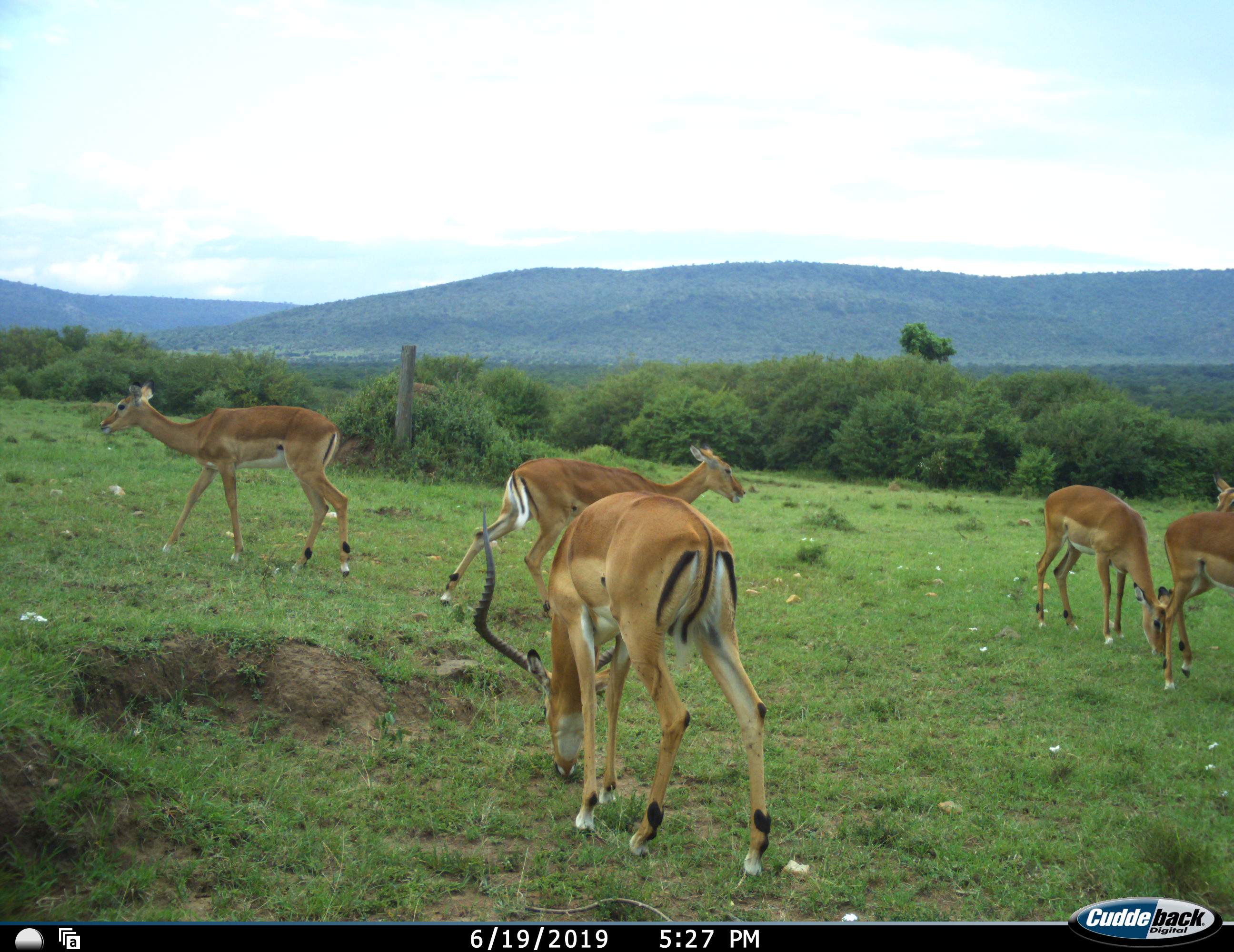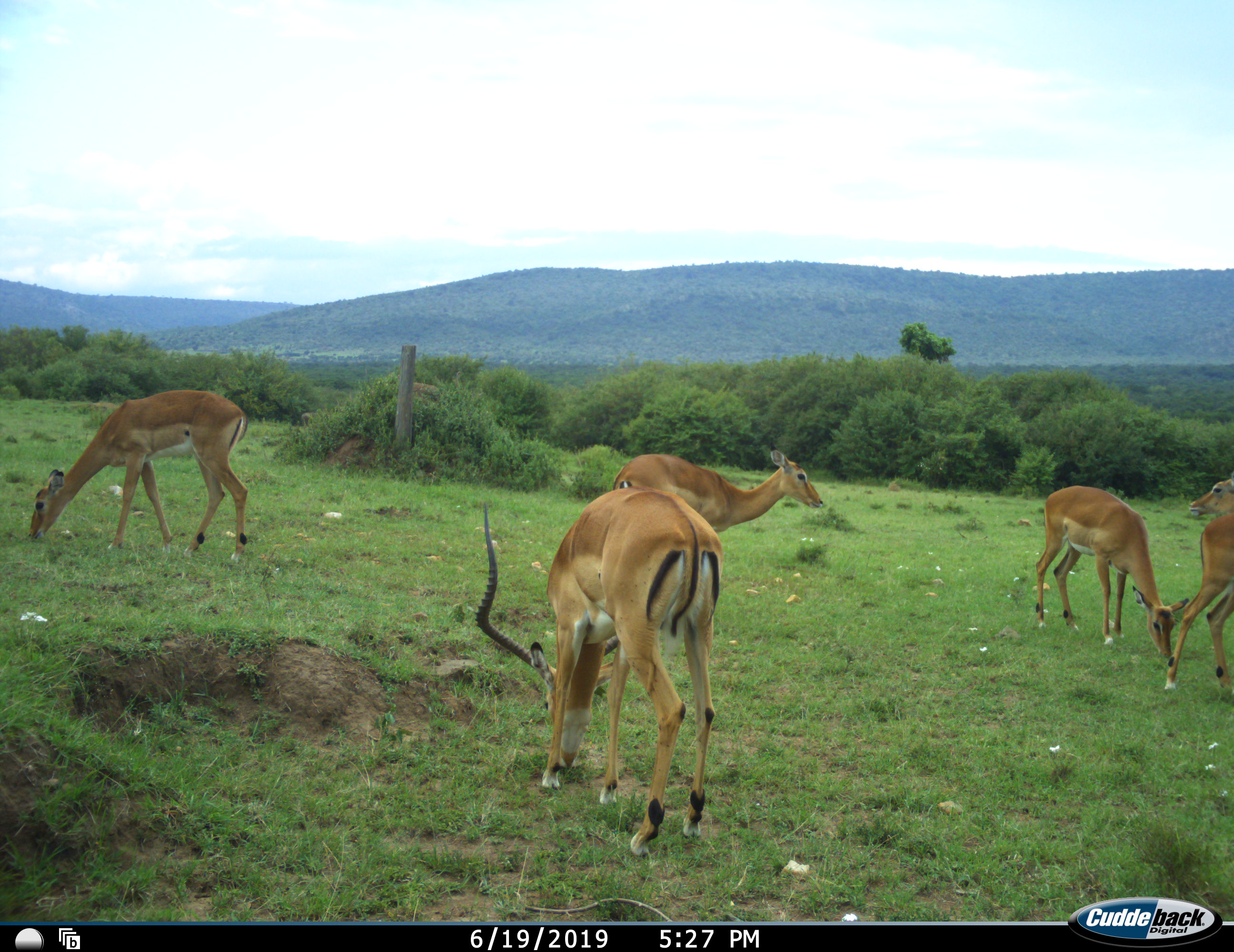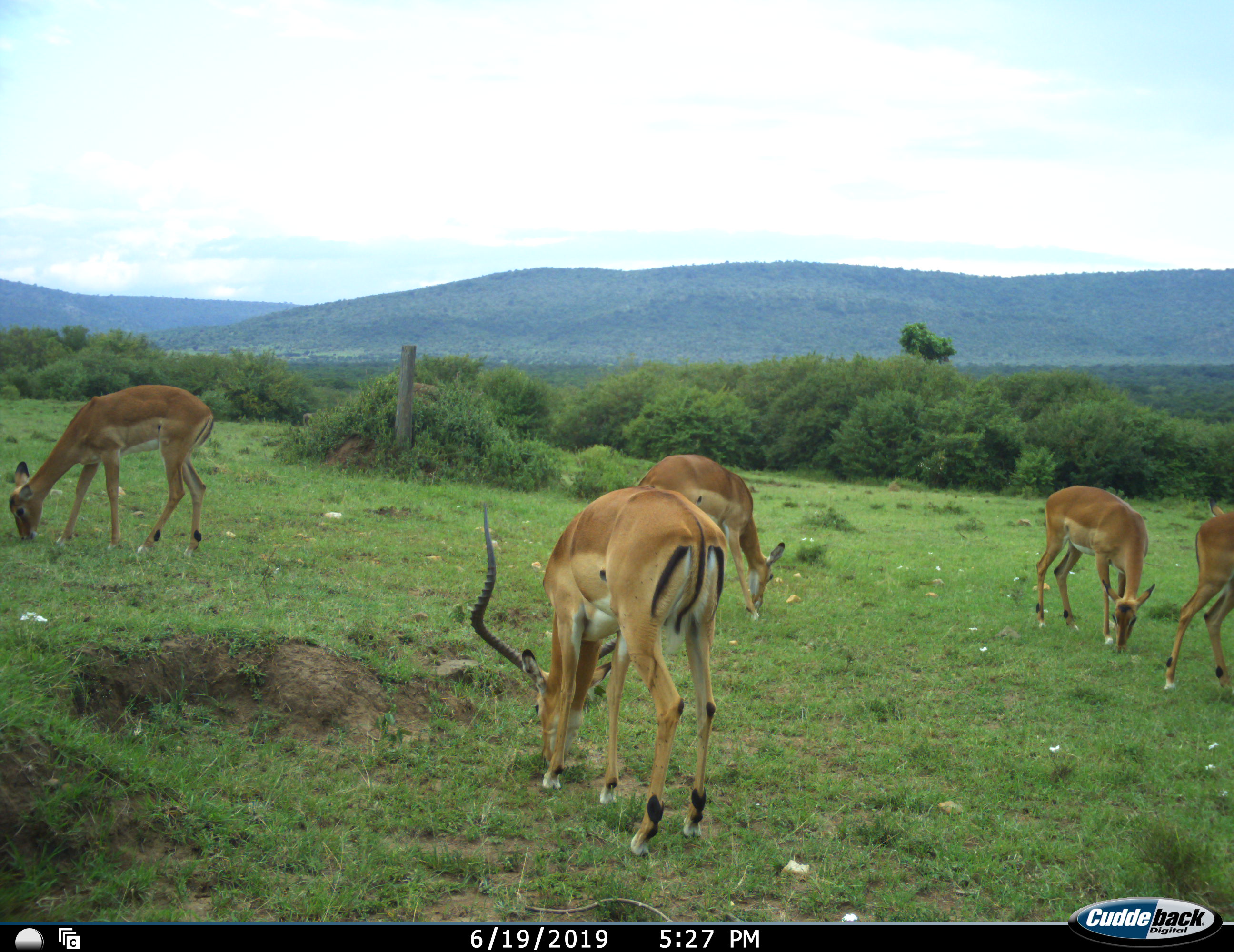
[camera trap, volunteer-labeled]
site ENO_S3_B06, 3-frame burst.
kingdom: Animalia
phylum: Chordata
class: Mammalia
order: Artiodactyla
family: Bovidae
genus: Aepyceros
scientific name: Aepyceros melampus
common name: impala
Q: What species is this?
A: Impala (Aepyceros melampus).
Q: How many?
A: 6.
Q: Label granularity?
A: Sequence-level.